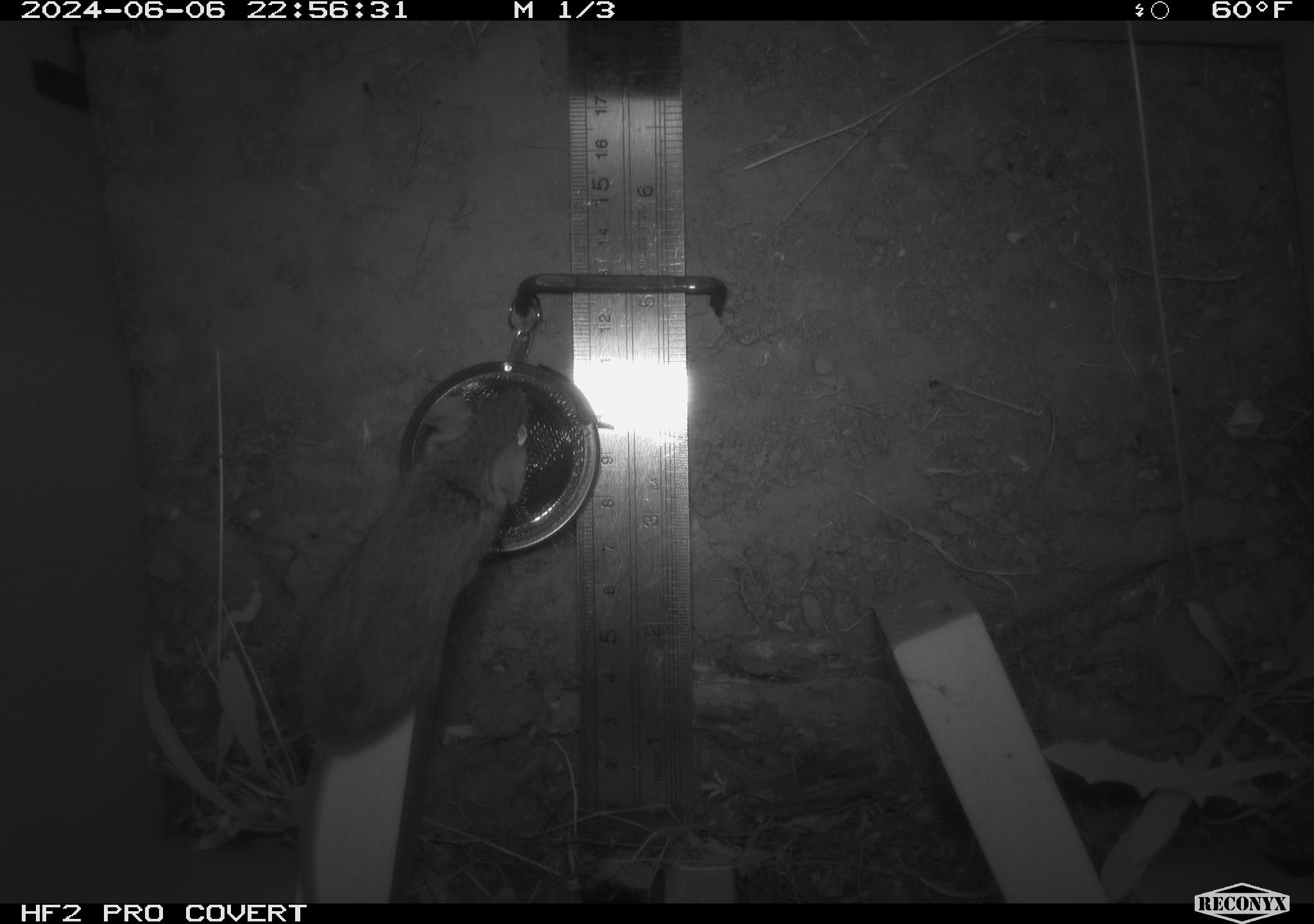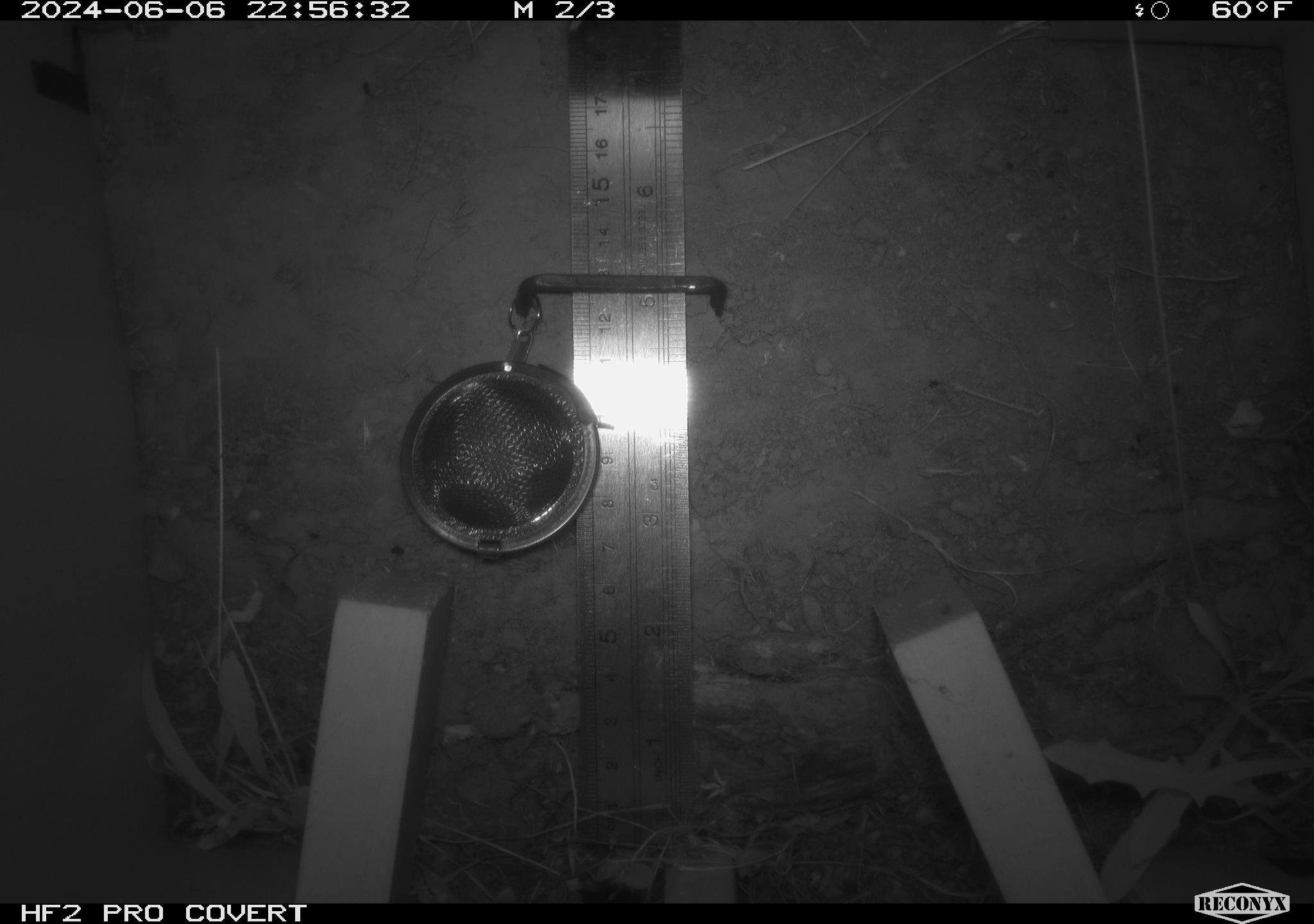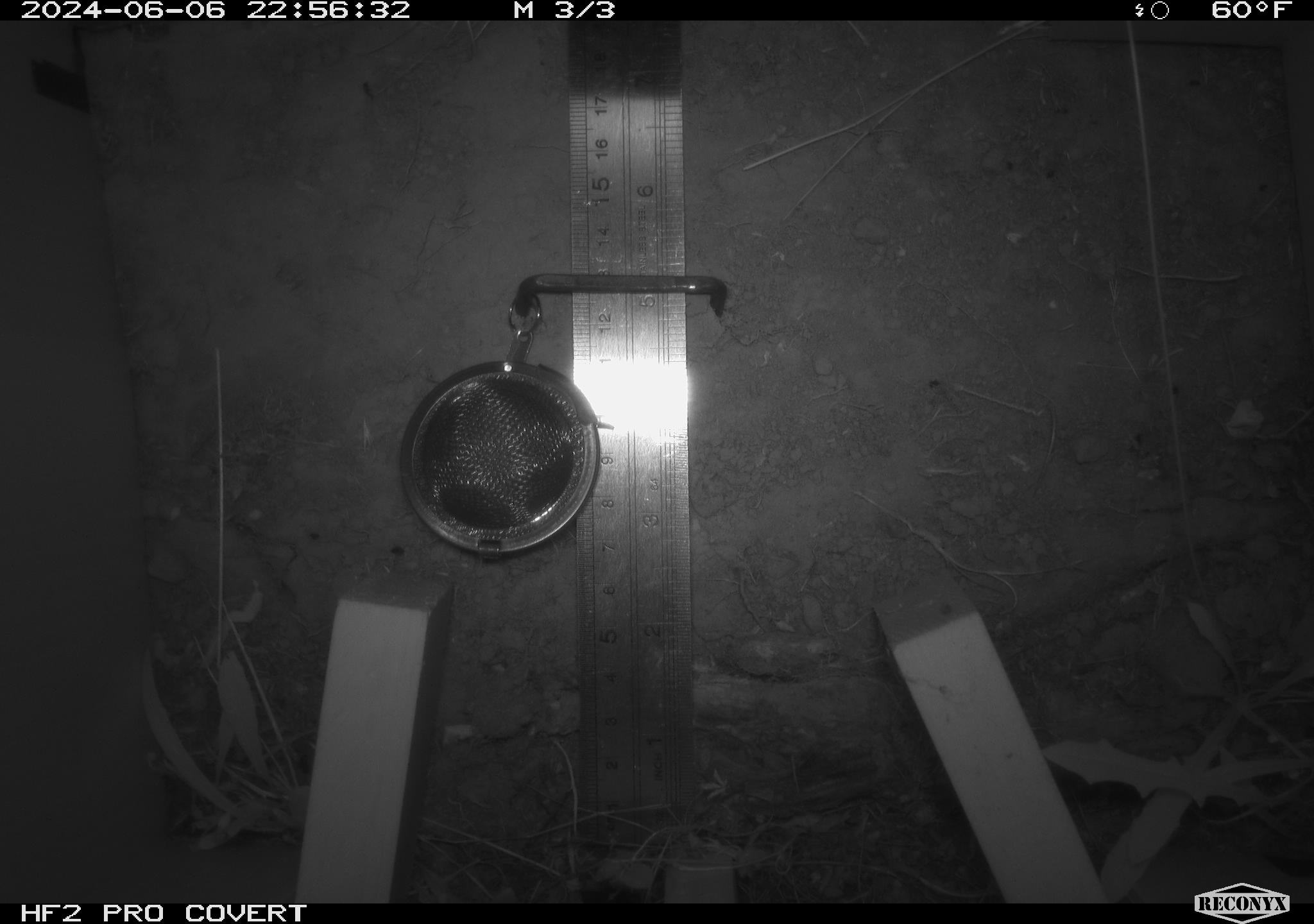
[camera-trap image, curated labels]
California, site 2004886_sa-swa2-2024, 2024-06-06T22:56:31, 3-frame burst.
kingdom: Animalia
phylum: Chordata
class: Mammalia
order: Rodentia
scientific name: Rodentia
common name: mouse species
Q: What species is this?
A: Mouse species (Rodentia).